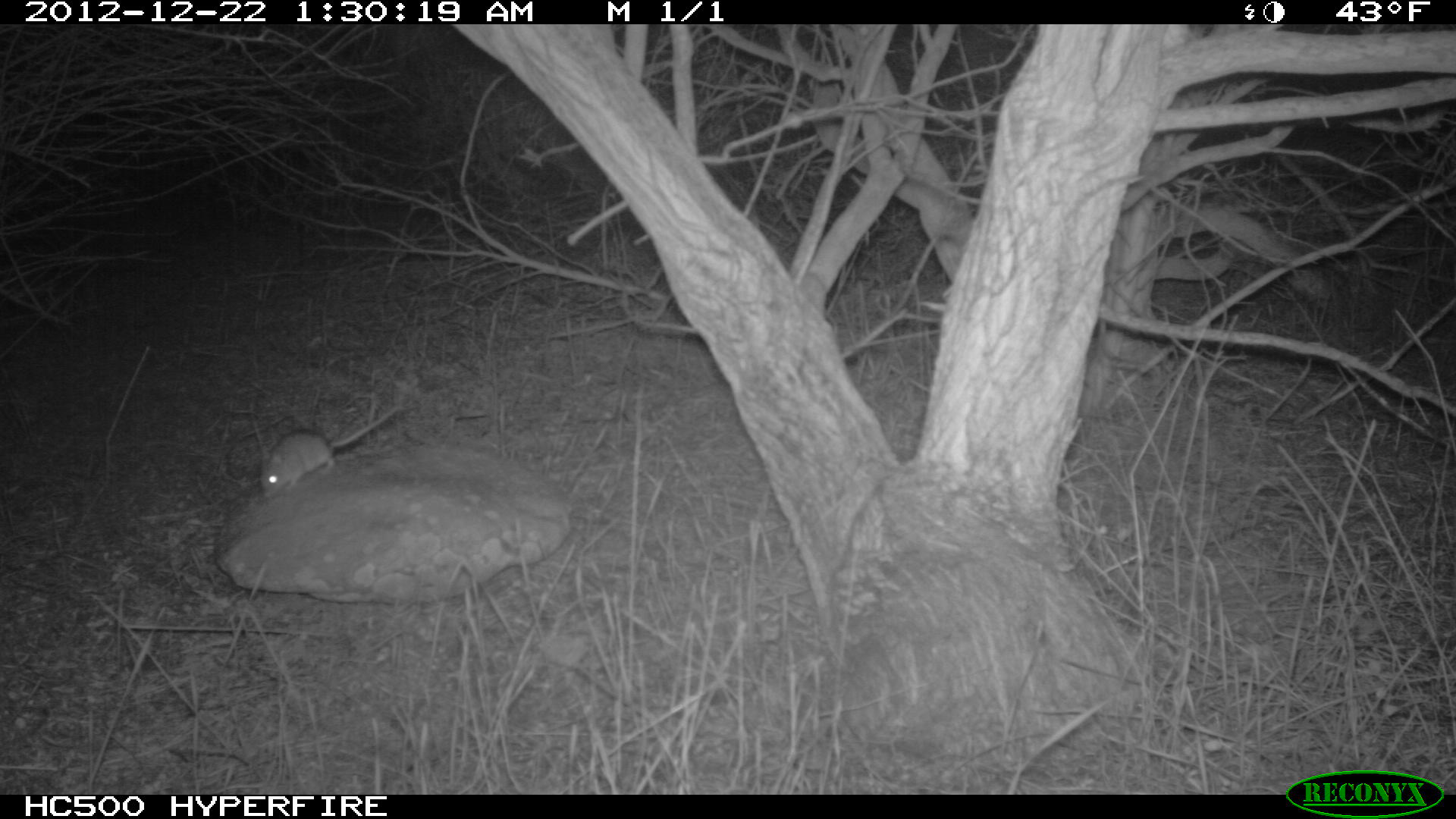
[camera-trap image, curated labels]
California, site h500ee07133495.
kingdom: Animalia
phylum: Chordata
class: Mammalia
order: Rodentia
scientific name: Rodentia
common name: rodent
Rodent (Rodentia).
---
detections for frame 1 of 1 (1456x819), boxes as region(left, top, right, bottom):
rodent: region(261, 403, 405, 497)